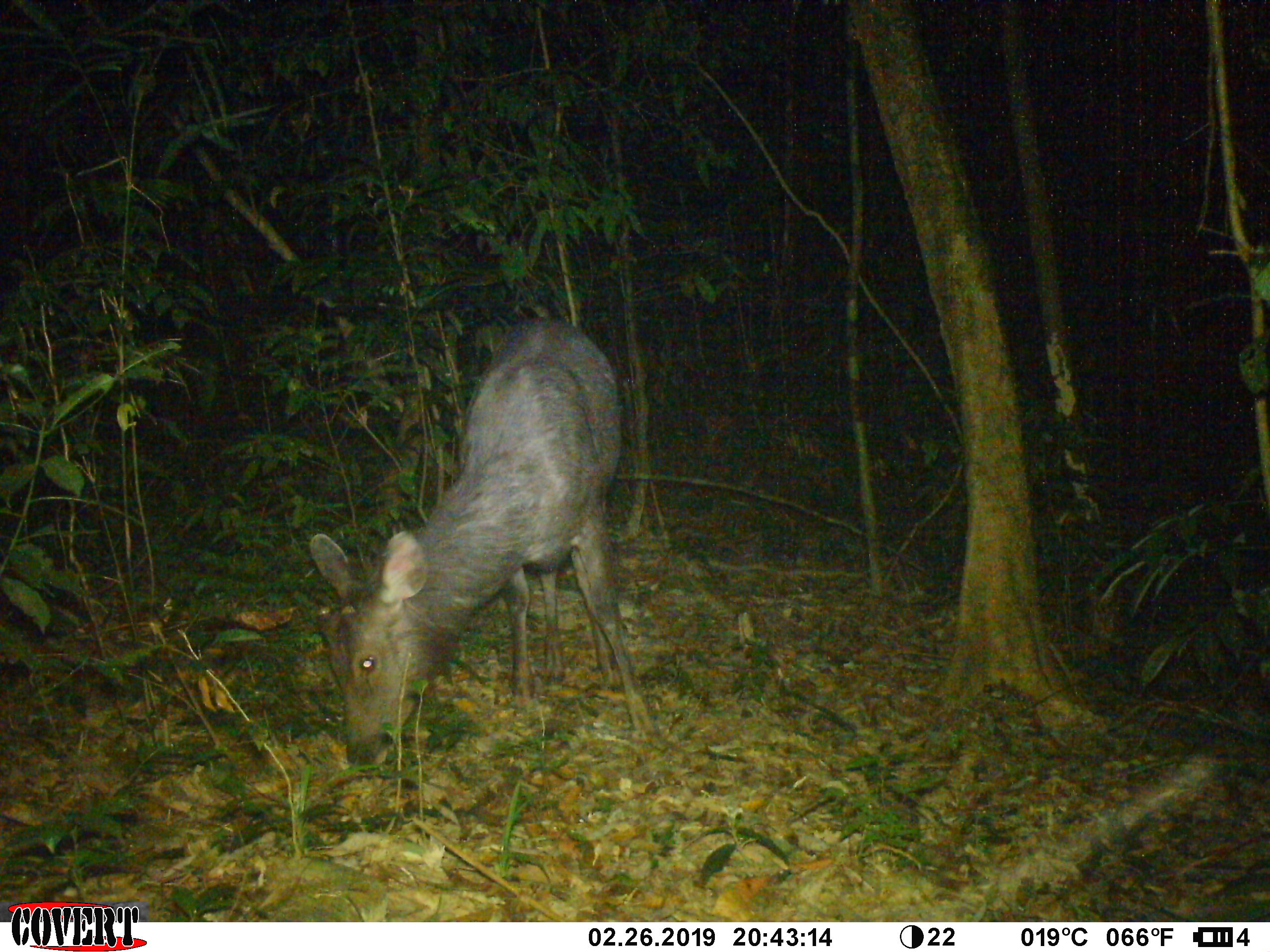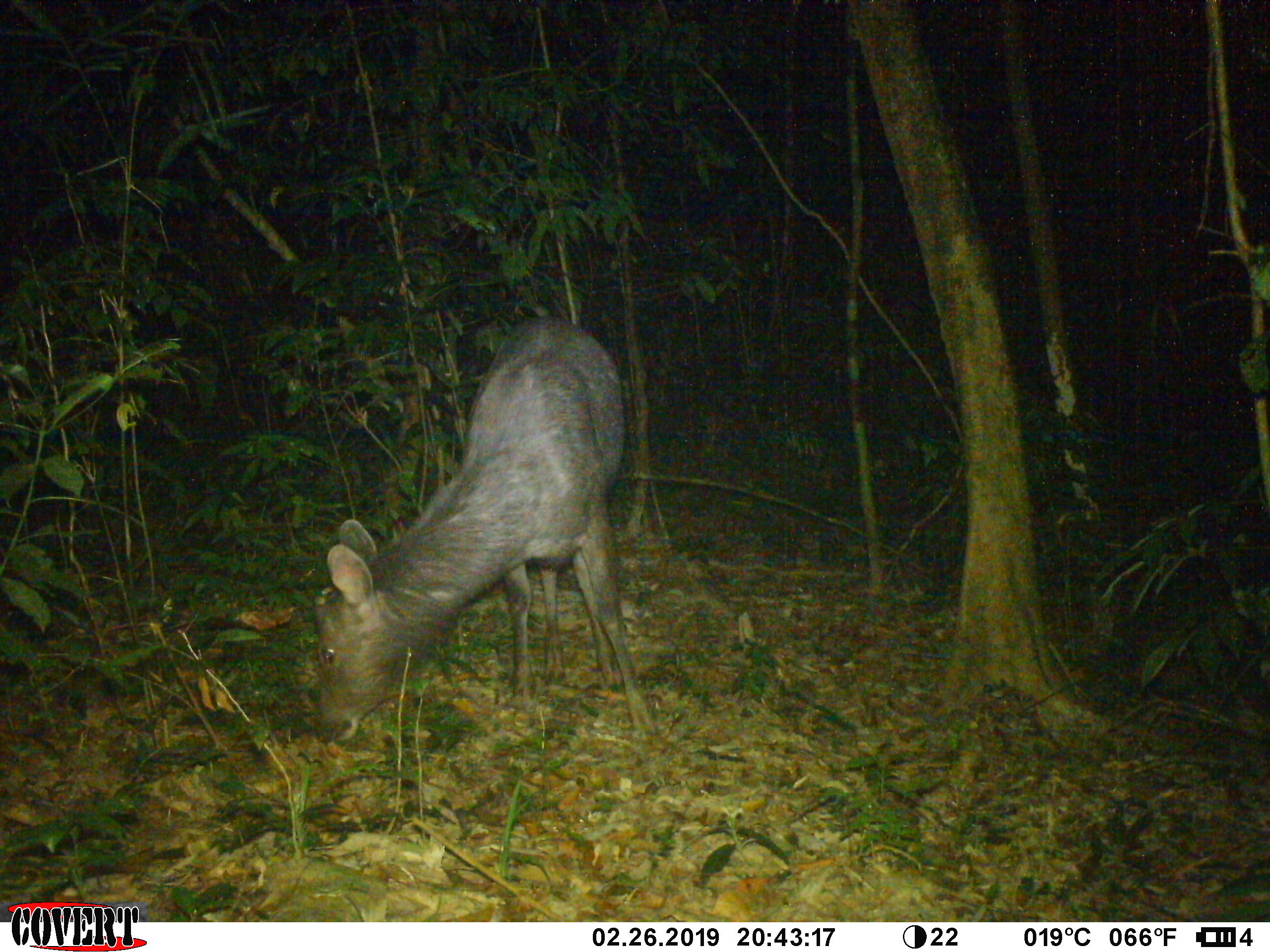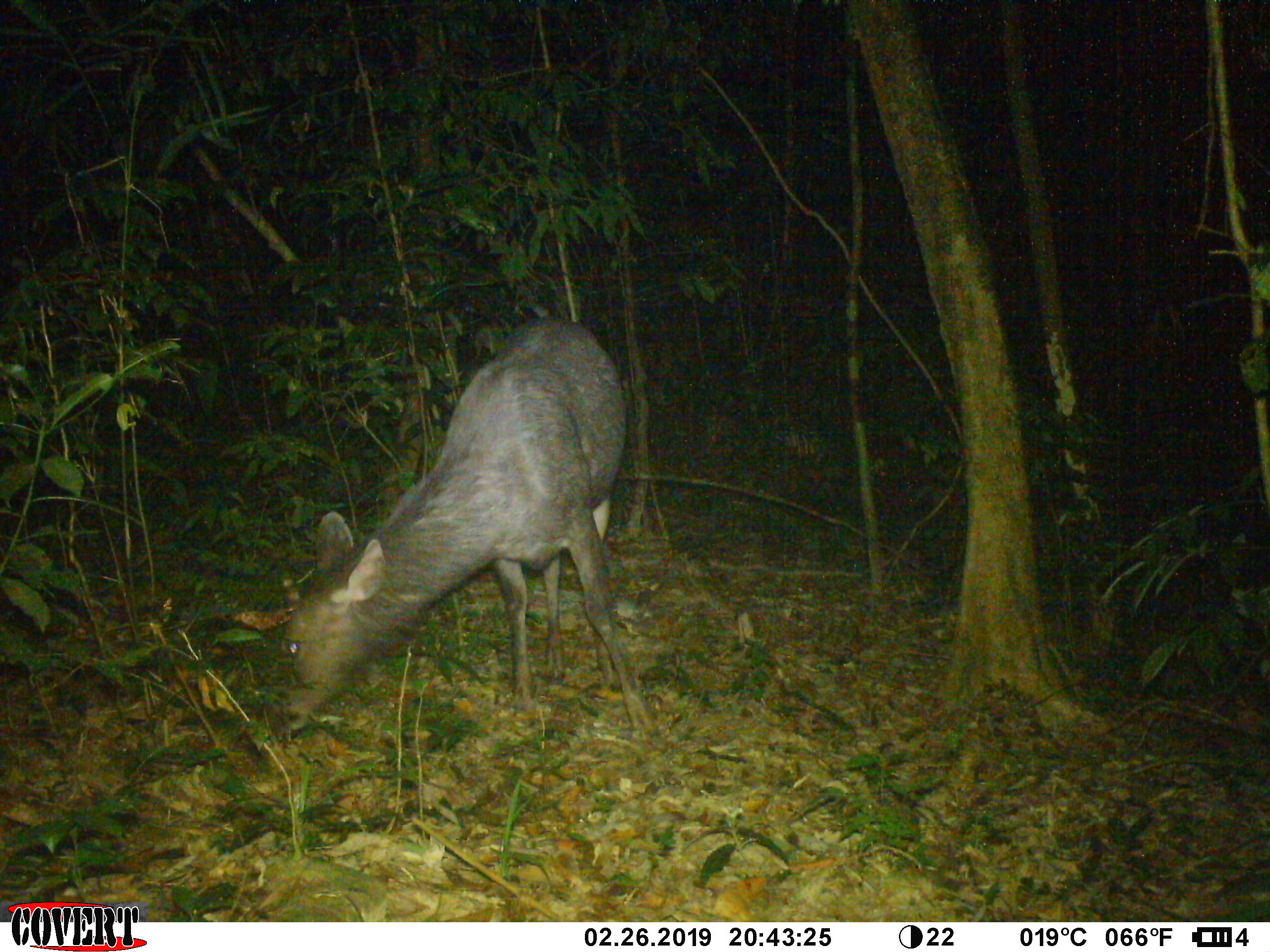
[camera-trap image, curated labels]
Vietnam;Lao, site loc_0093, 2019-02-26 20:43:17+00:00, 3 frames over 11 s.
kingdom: Animalia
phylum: Chordata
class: Mammalia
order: Artiodactyla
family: Cervidae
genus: Rusa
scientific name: Rusa unicolor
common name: sambar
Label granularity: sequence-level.